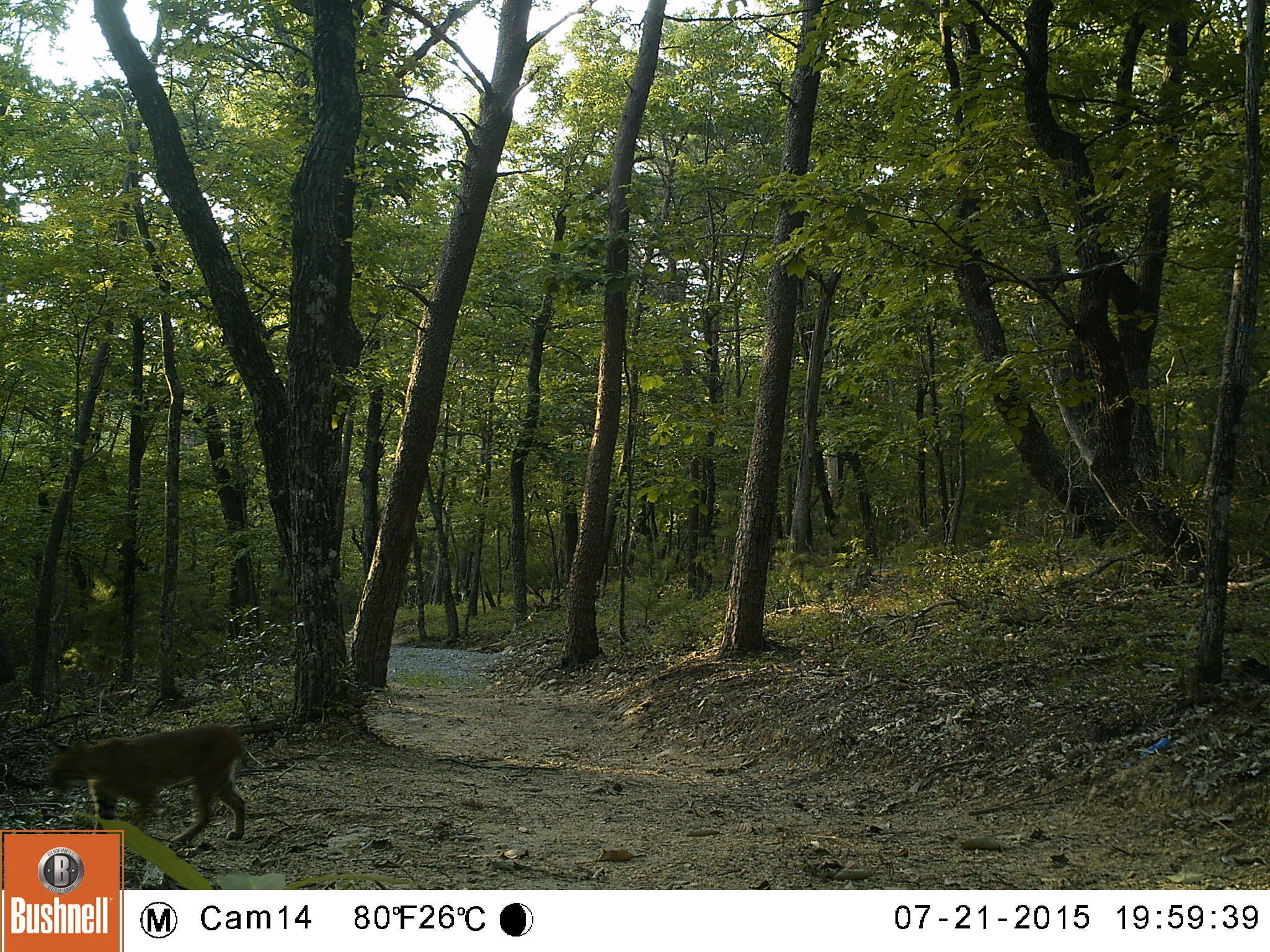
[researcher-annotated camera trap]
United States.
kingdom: Animalia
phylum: Chordata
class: Mammalia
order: Carnivora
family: Felidae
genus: Lynx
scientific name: Lynx rufus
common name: bobcat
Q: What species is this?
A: Bobcat (Lynx rufus).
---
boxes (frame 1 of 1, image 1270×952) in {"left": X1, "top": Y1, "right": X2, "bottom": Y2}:
Bobcat: {"left": 46, "top": 718, "right": 263, "bottom": 860}